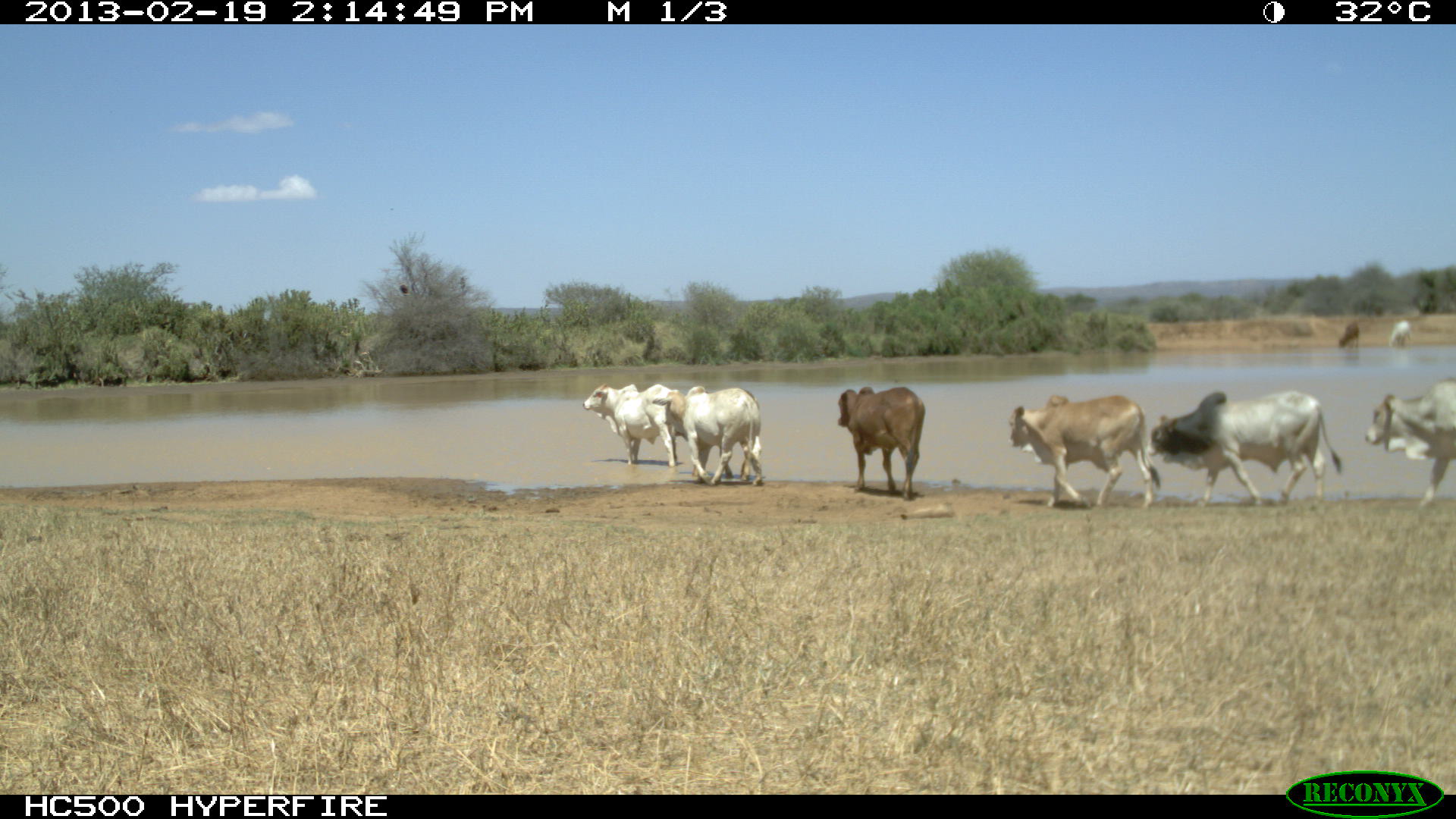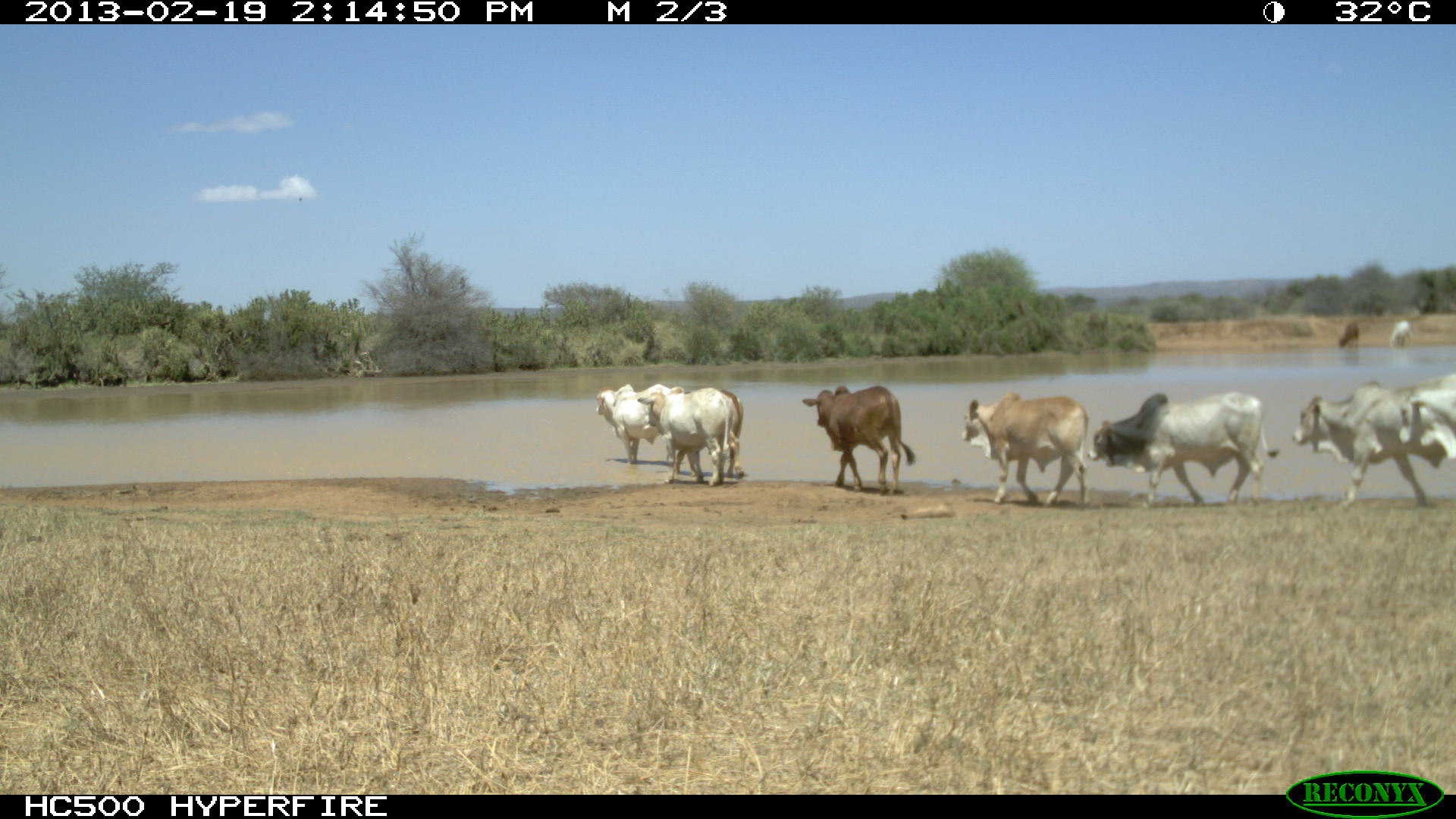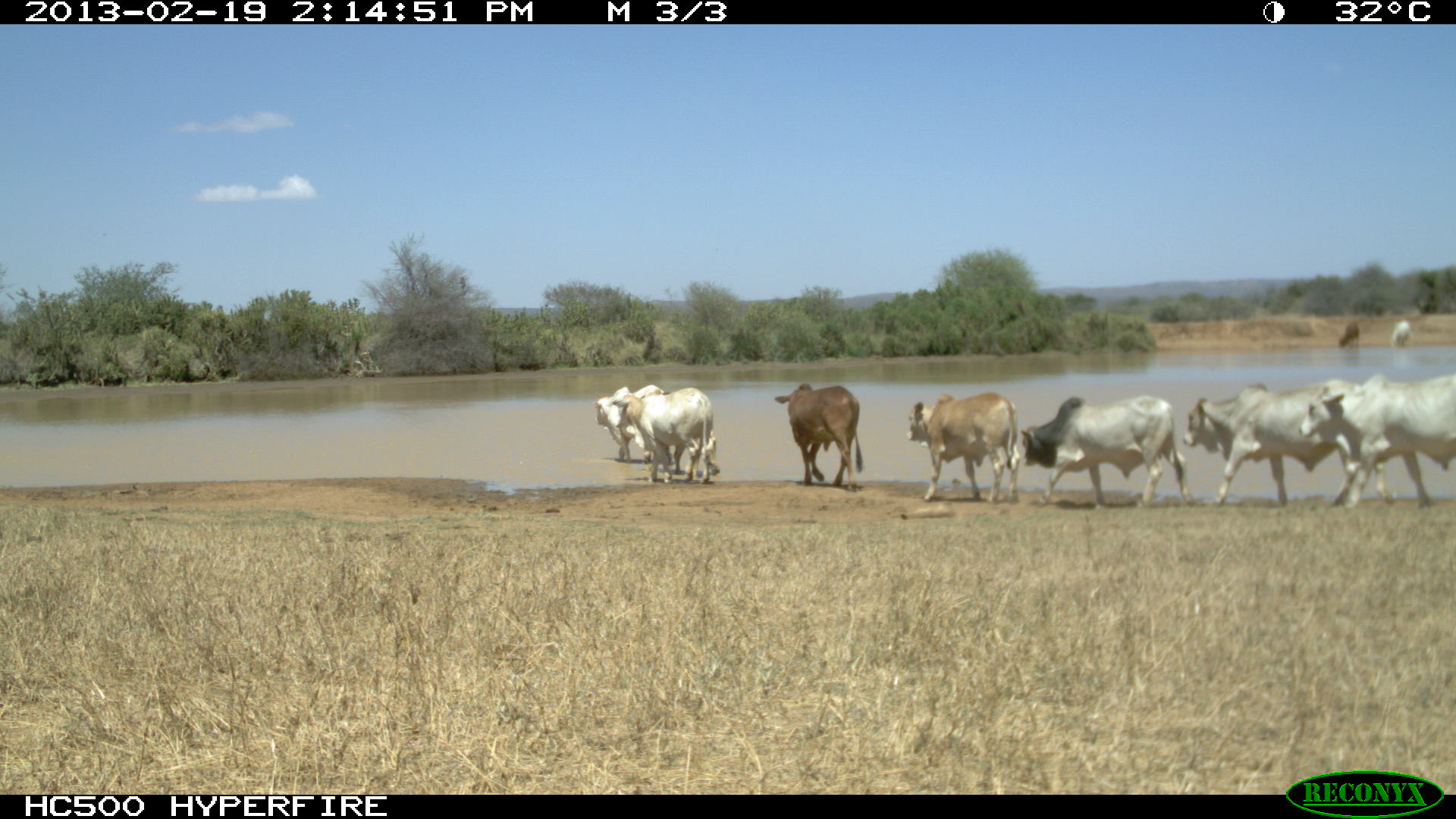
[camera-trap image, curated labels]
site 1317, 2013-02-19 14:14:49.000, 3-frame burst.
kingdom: Animalia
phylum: Chordata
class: Mammalia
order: Artiodactyla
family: Bovidae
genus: Bos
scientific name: Bos taurus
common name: domestic cattle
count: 1